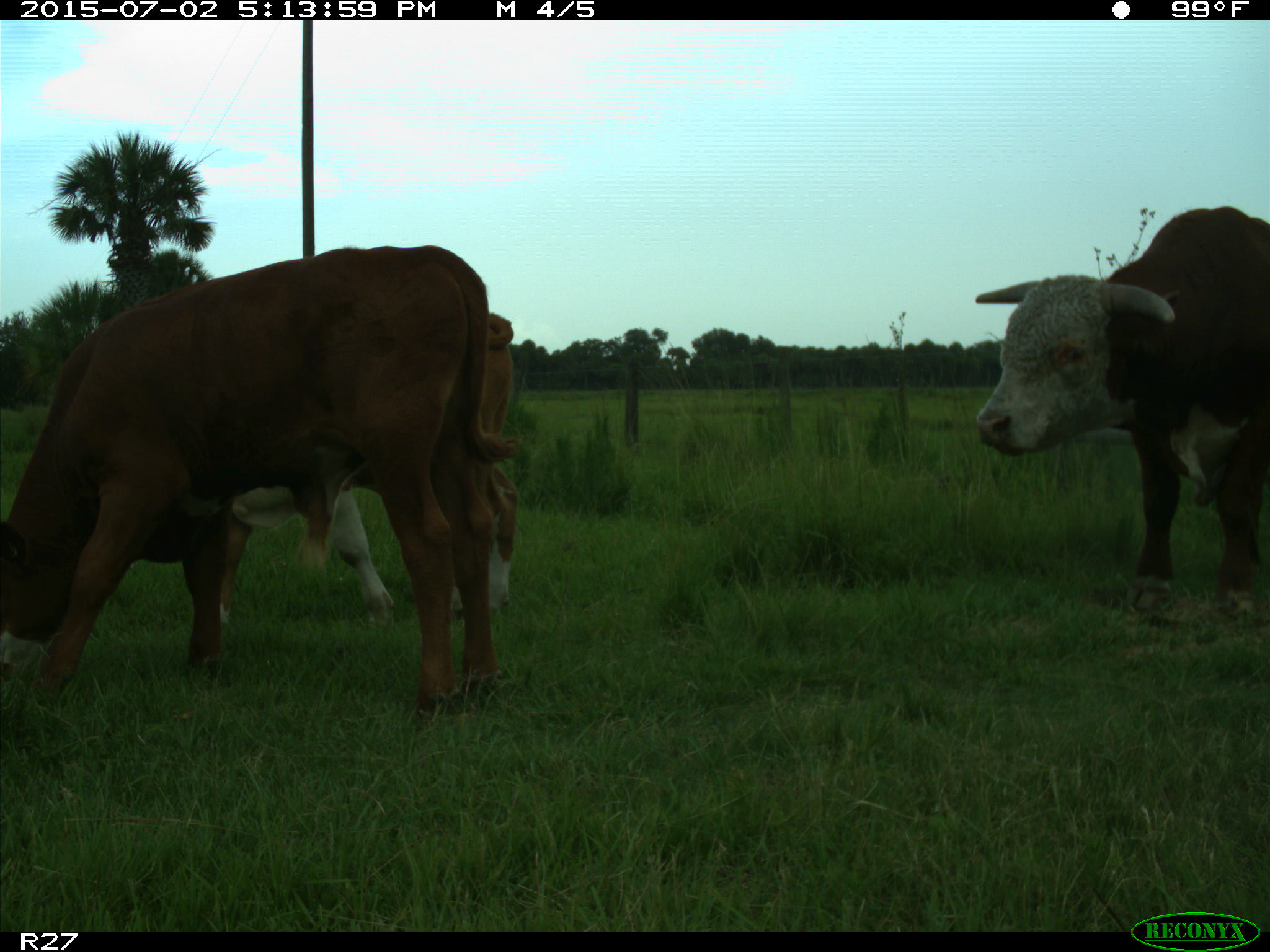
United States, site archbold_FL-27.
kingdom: Animalia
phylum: Chordata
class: Mammalia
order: Artiodactyla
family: Bovidae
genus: Bos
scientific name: Bos taurus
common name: domestic cow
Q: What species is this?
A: Bos taurus (domestic cow).